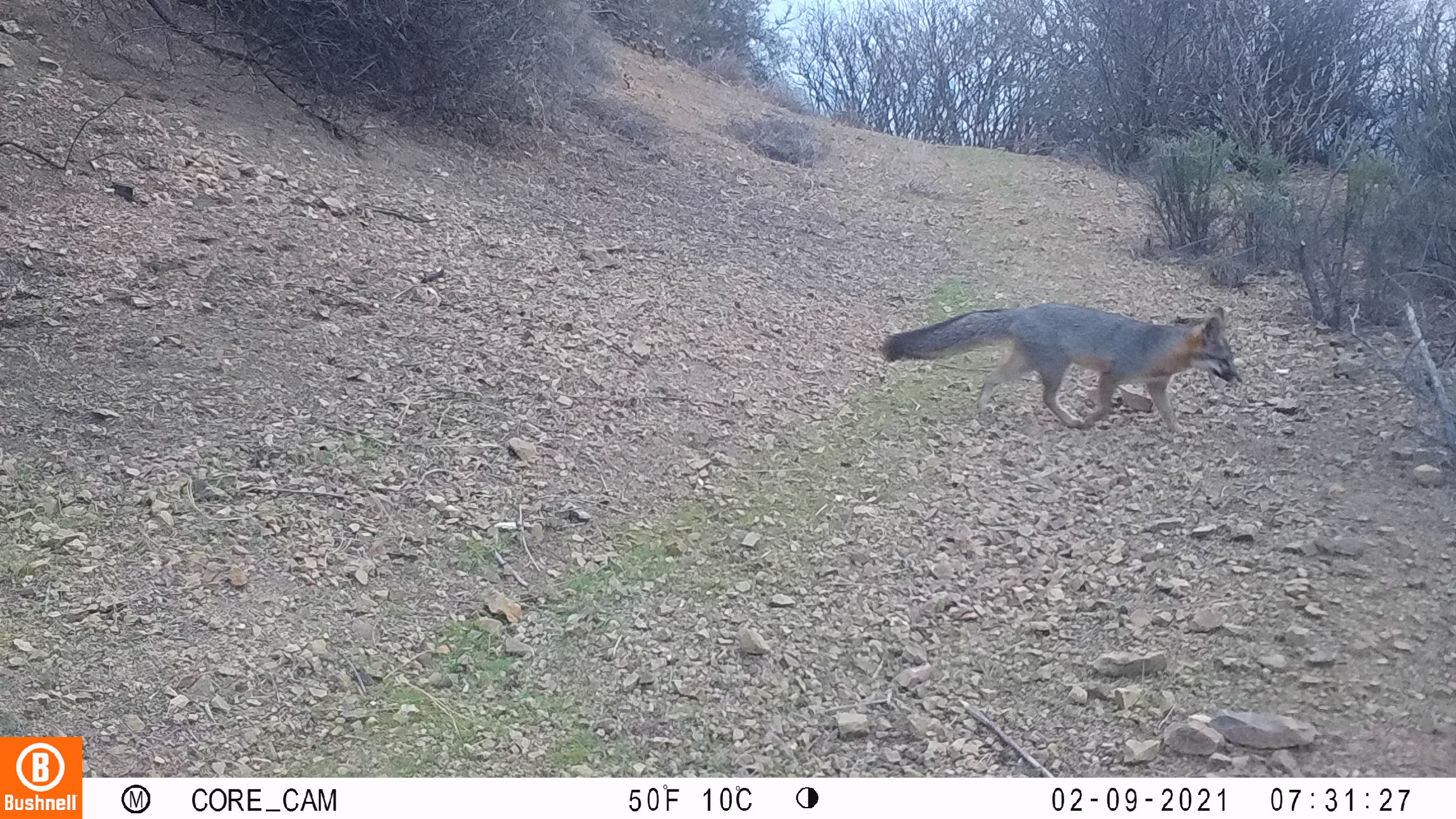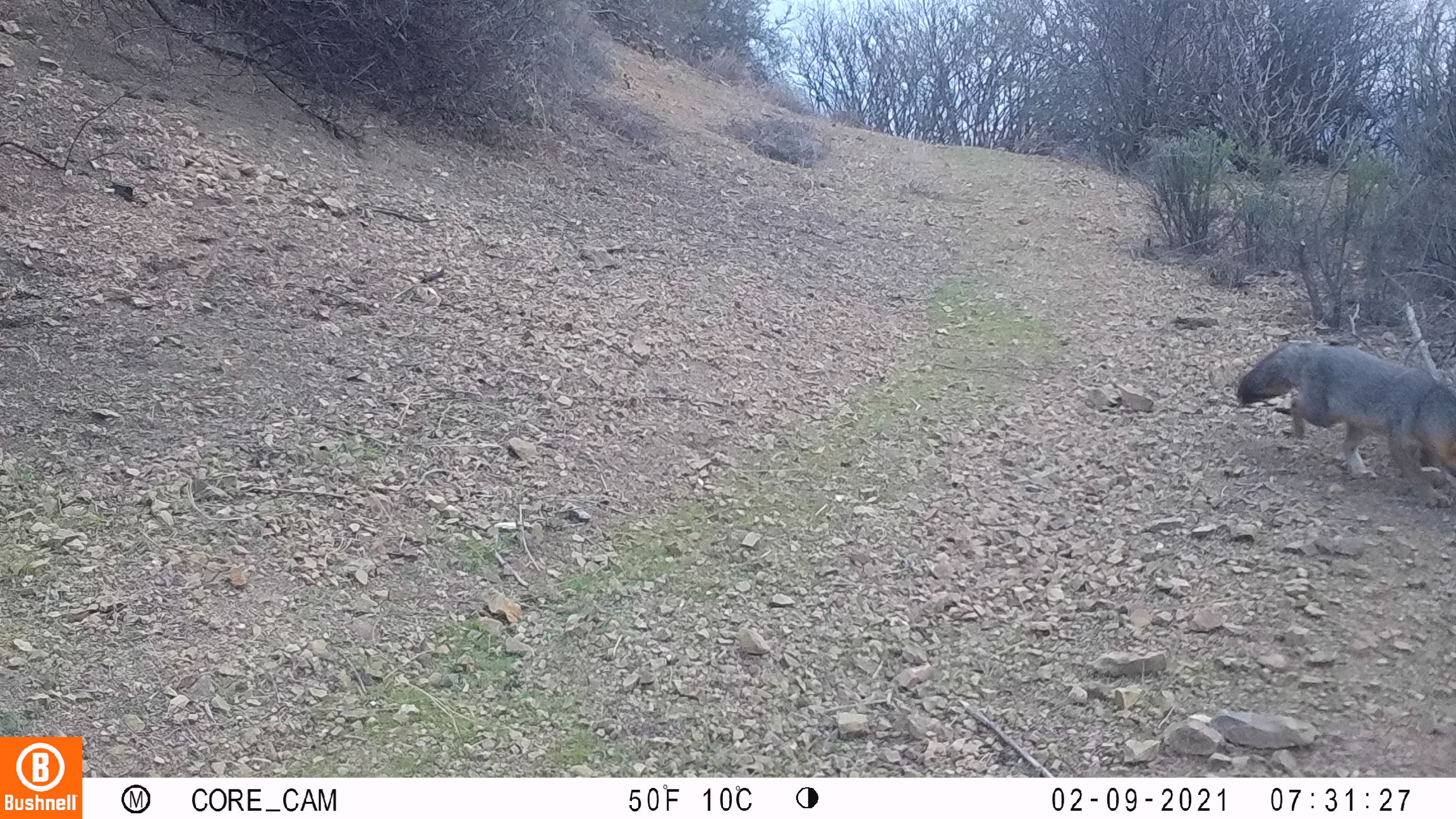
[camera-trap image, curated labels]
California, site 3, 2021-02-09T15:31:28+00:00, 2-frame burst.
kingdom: Animalia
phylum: Chordata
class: Mammalia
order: Carnivora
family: Canidae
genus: Urocyon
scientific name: Urocyon cinereoargenteus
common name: gray fox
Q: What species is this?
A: Gray fox (Urocyon cinereoargenteus).